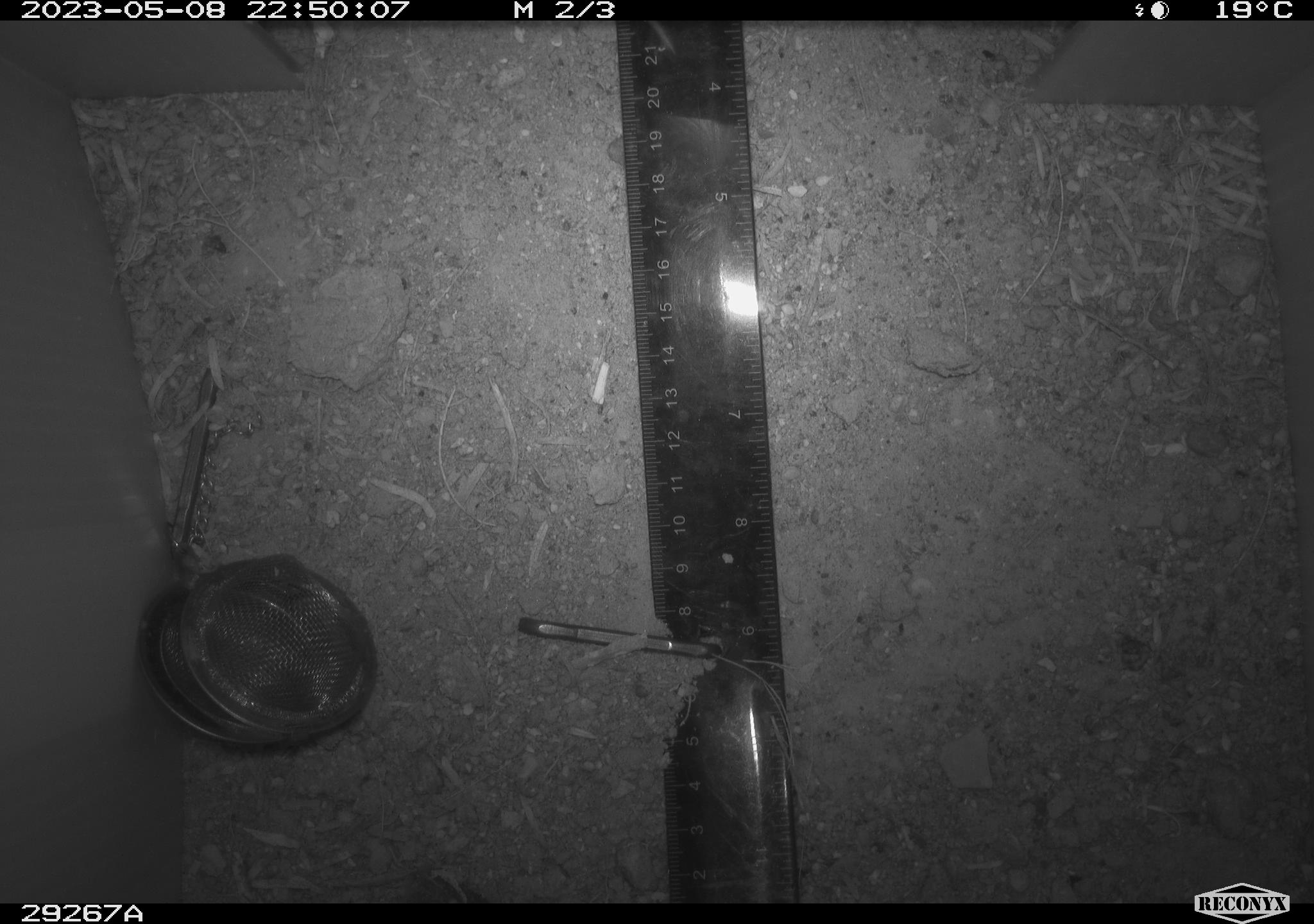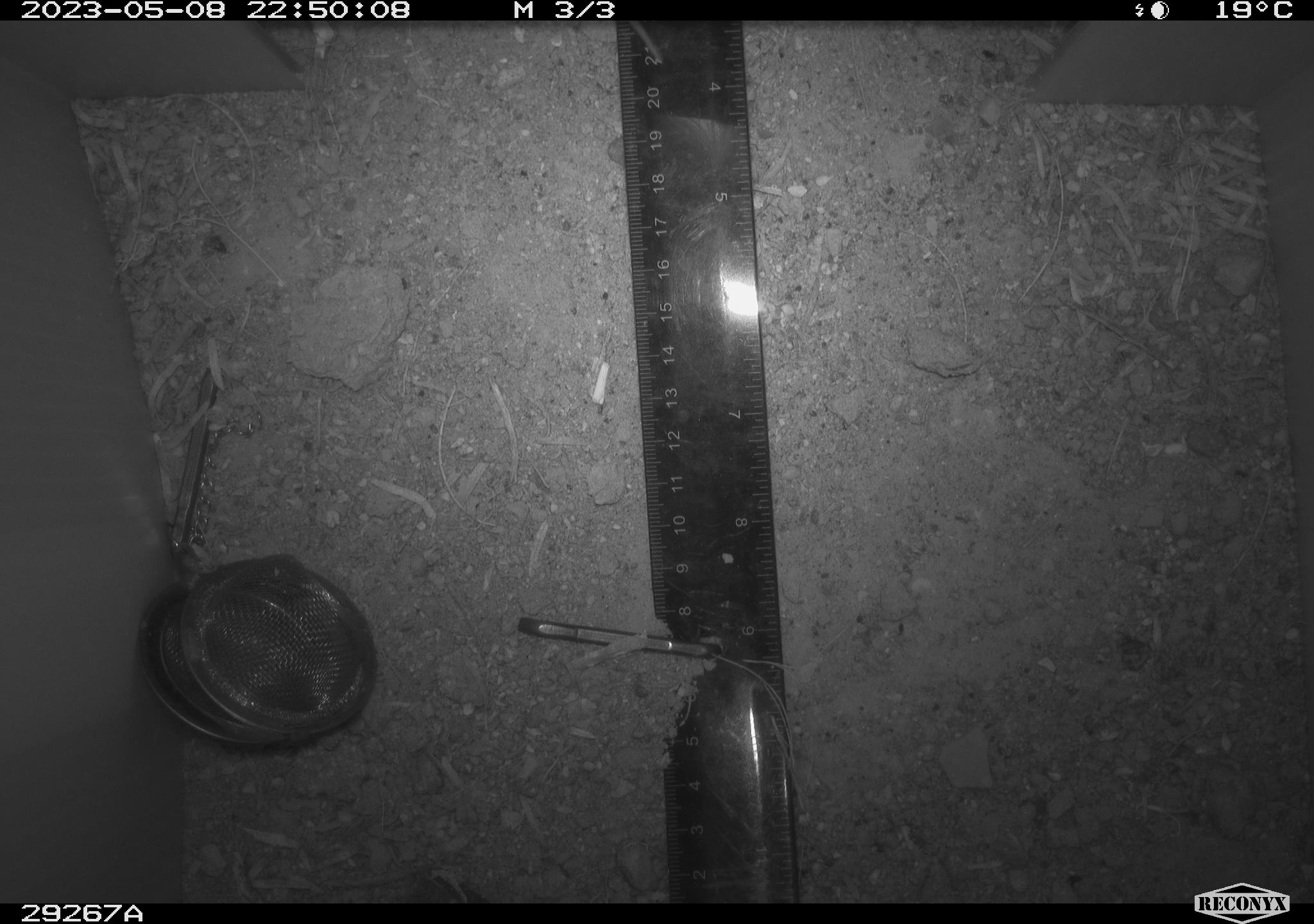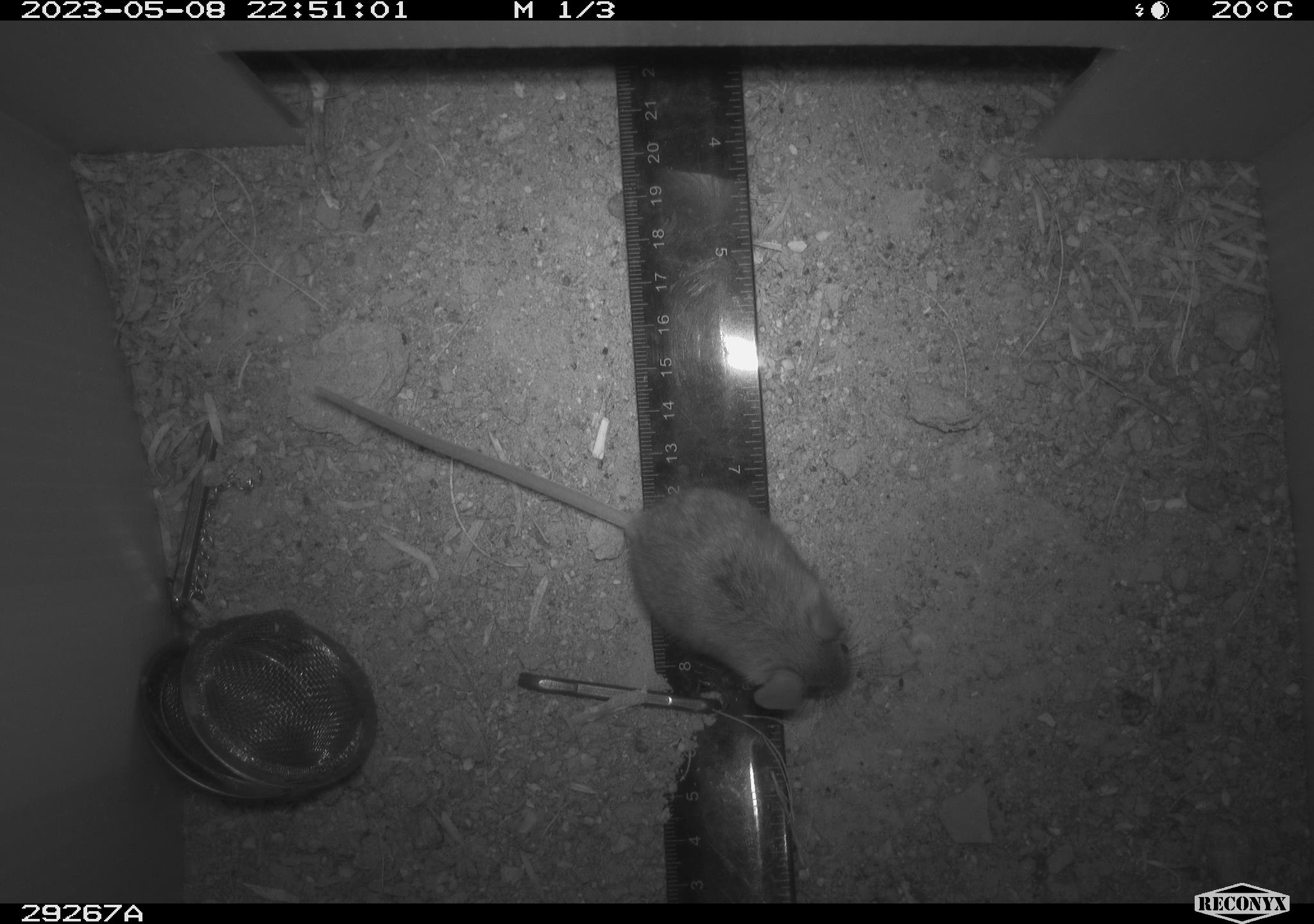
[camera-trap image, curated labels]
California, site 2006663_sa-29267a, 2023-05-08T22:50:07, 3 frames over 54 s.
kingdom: Animalia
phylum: Chordata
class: Mammalia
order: Rodentia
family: Cricetidae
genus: Peromyscus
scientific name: Peromyscus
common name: deer mice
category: peromyscus species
Peromyscus species (deer mice) (Peromyscus).